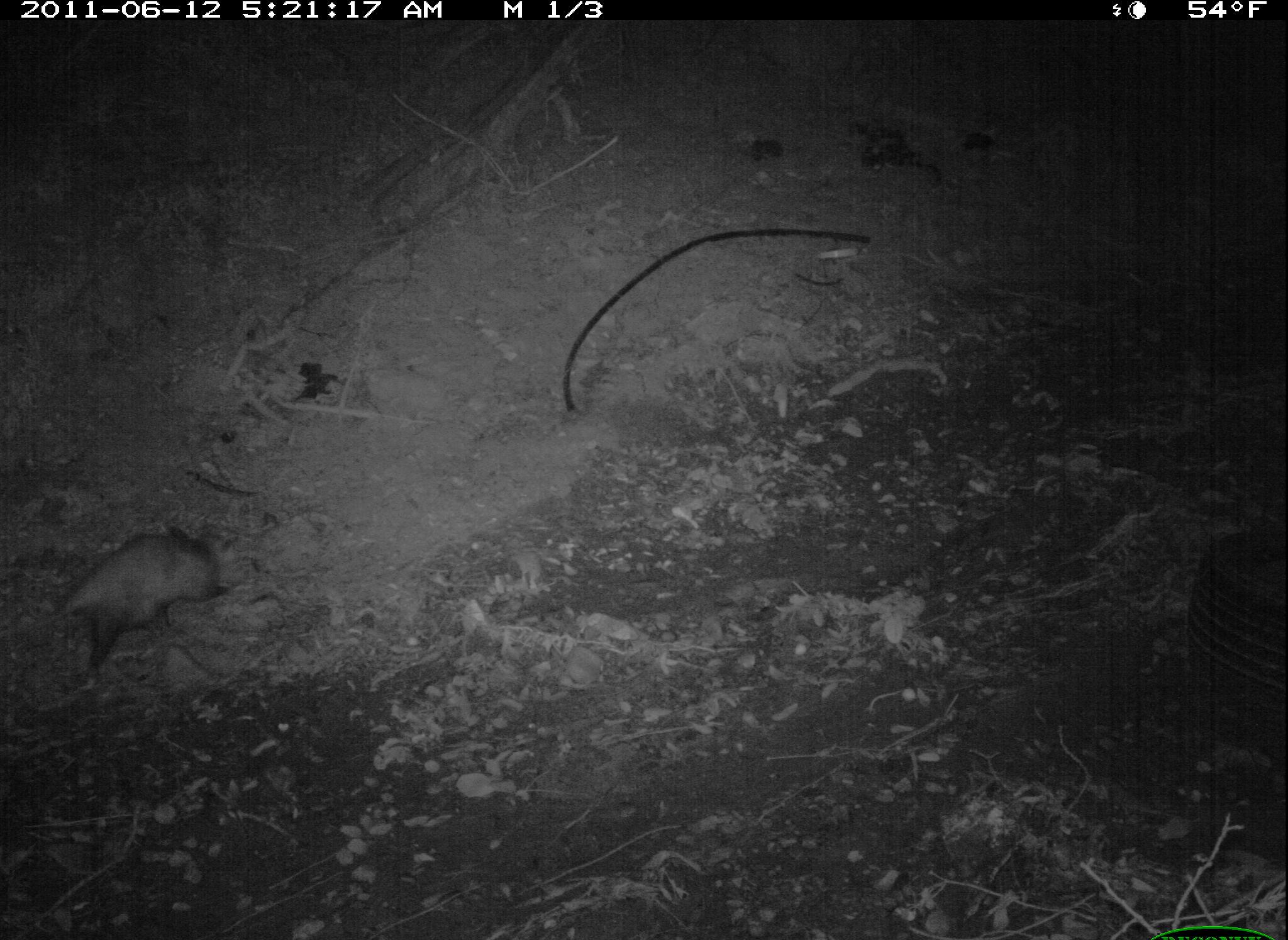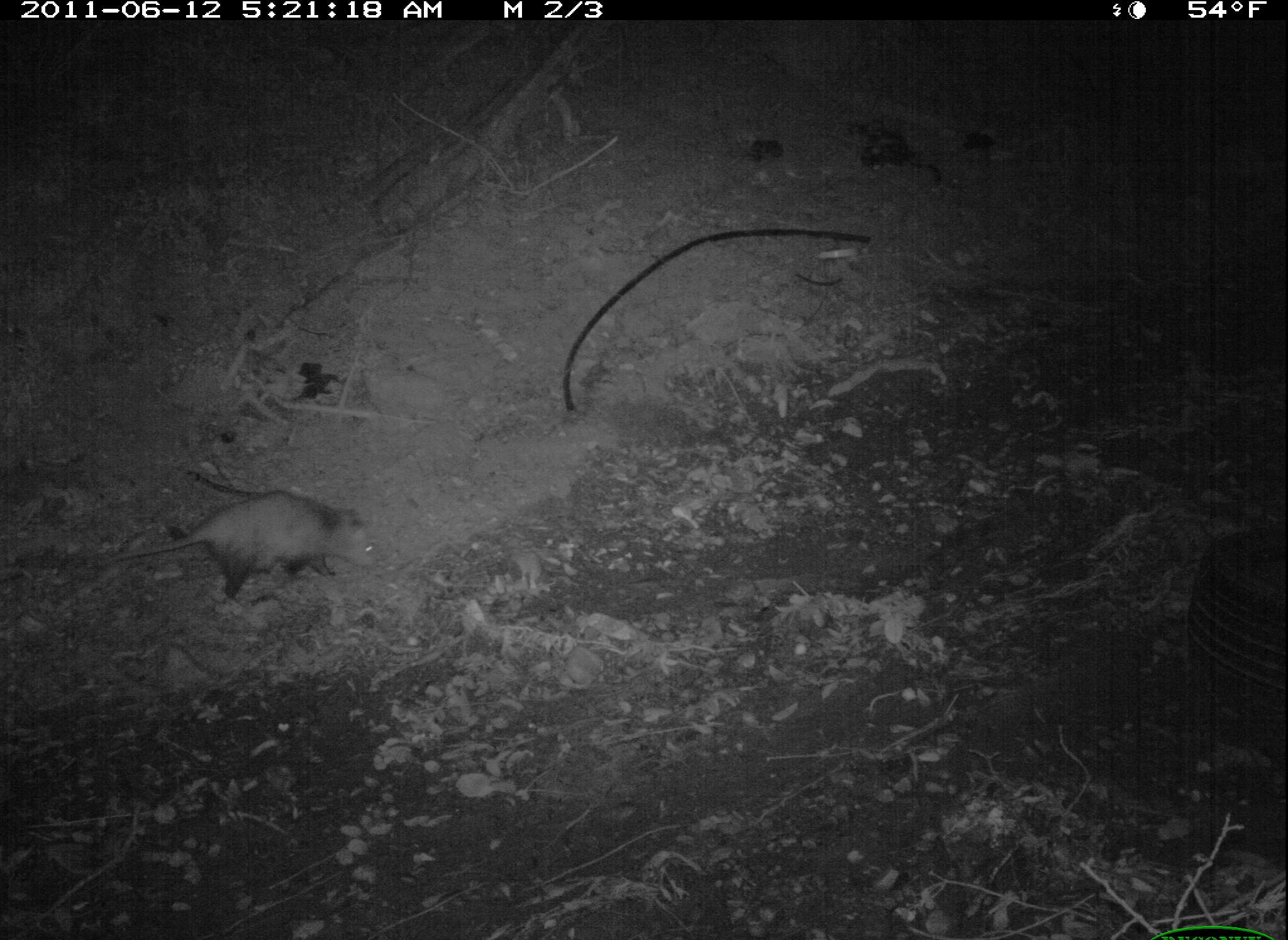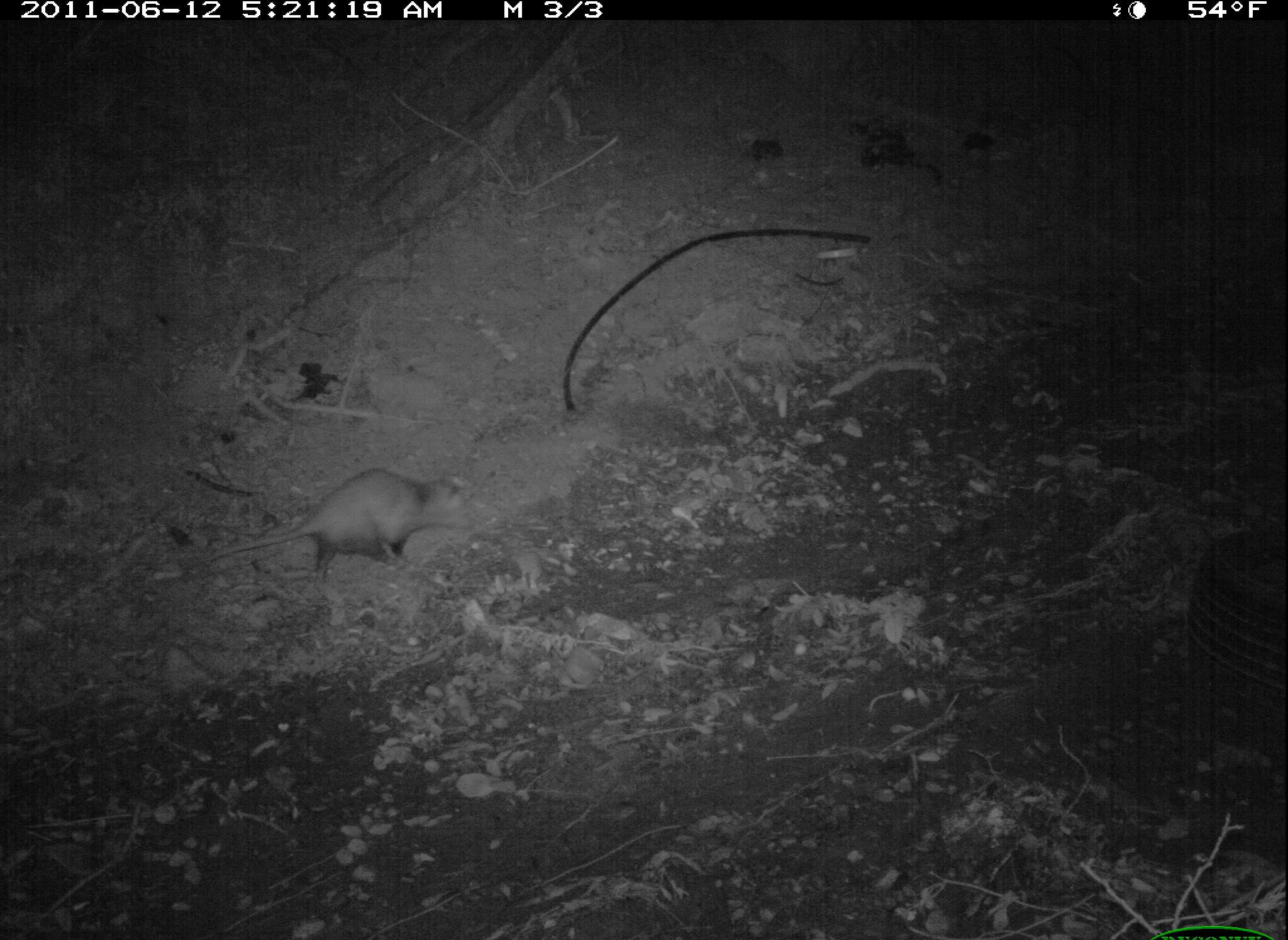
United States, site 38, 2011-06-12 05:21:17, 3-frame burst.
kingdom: Animalia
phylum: Chordata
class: Mammalia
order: Didelphimorphia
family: Didelphidae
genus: Didelphis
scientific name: Didelphis virginiana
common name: virginia opossum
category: opossum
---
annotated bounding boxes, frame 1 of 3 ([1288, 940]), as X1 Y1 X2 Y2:
opossum: 56 525 240 675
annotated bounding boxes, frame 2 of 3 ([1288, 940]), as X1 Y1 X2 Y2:
opossum: 90 494 391 615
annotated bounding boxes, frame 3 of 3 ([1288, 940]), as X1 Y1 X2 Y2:
opossum: 190 462 480 583